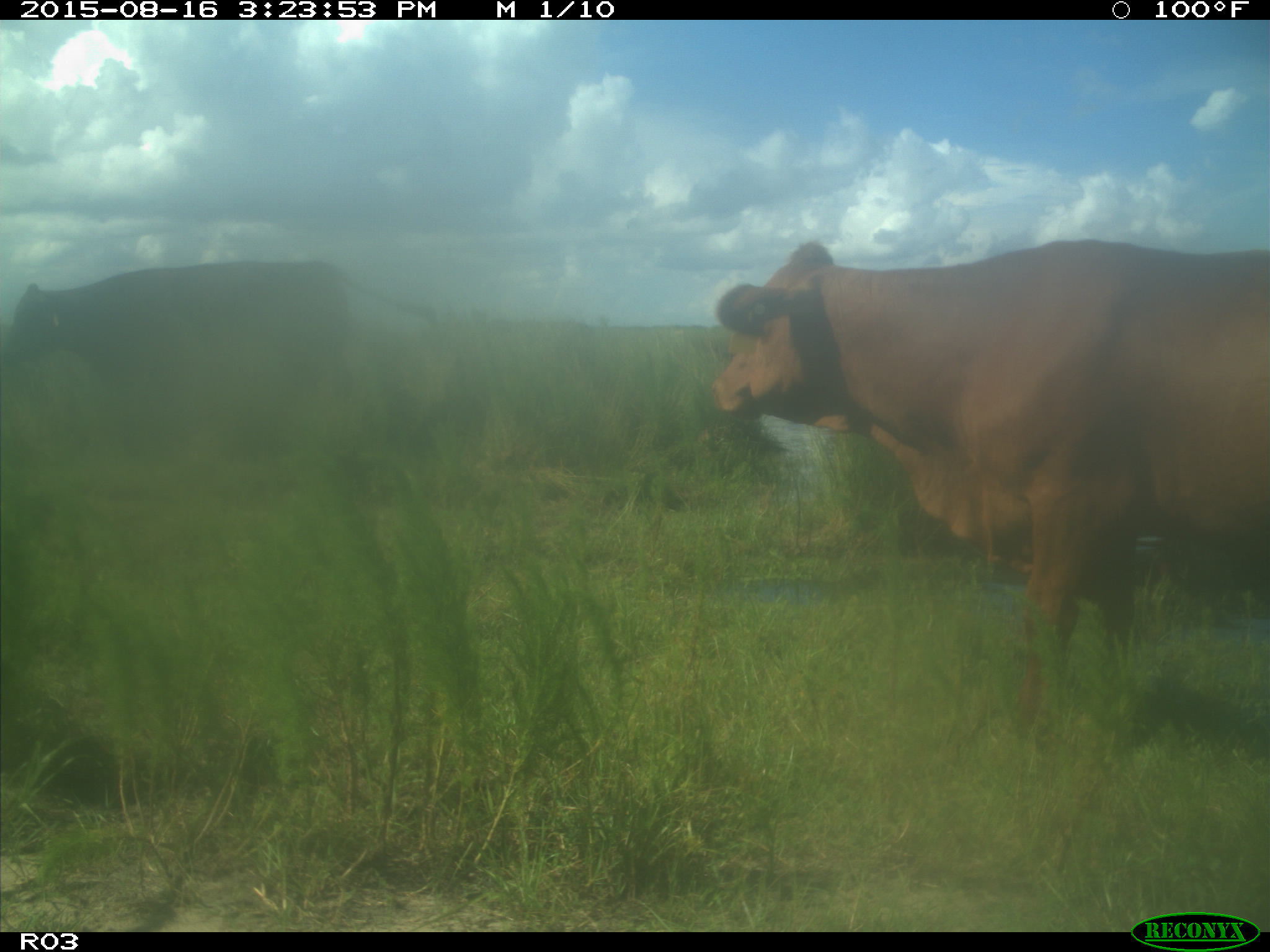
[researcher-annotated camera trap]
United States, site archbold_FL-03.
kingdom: Animalia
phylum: Chordata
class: Mammalia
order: Artiodactyla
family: Bovidae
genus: Bos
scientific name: Bos taurus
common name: domestic cow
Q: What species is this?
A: Bos taurus (domestic cow).